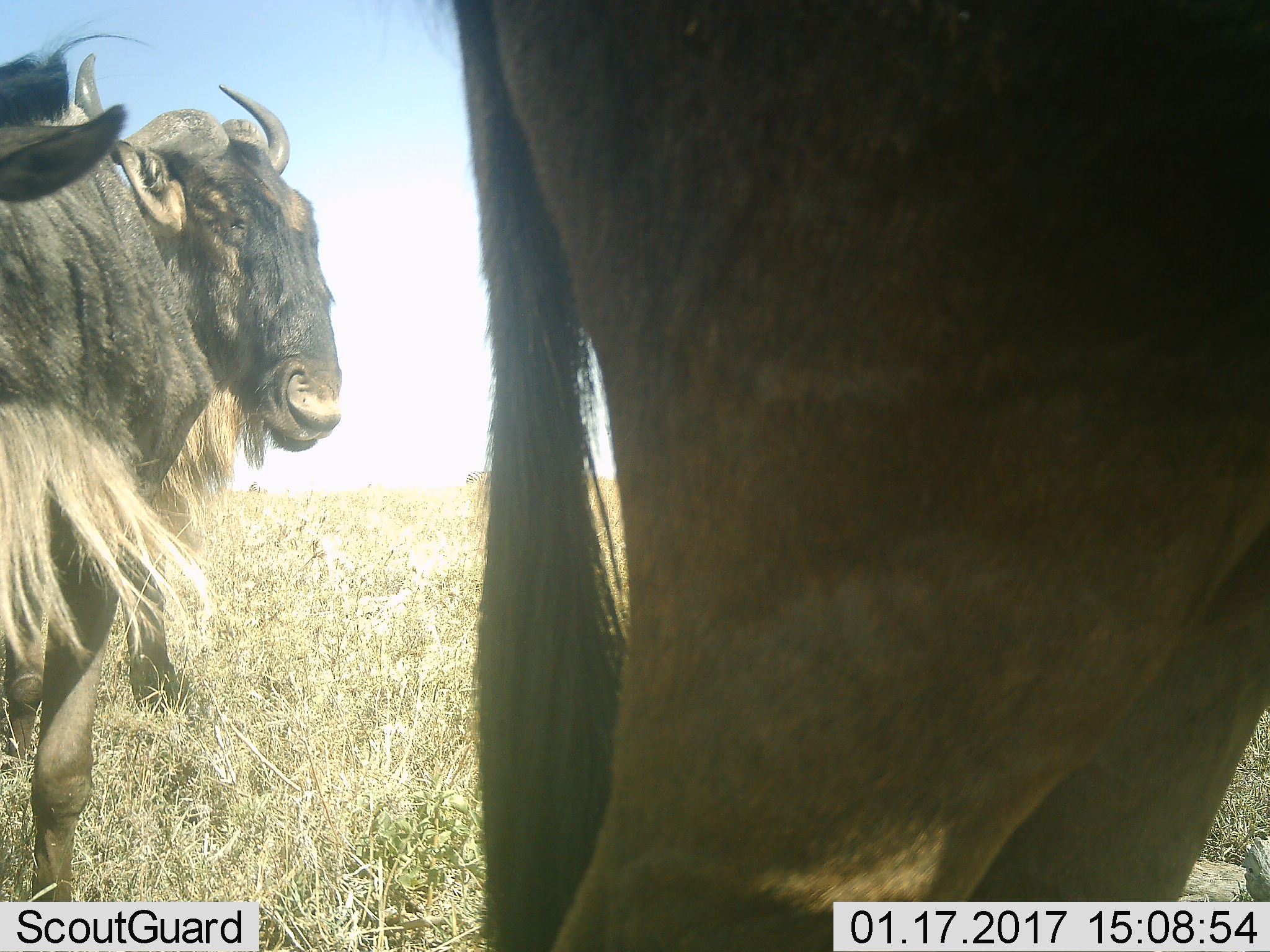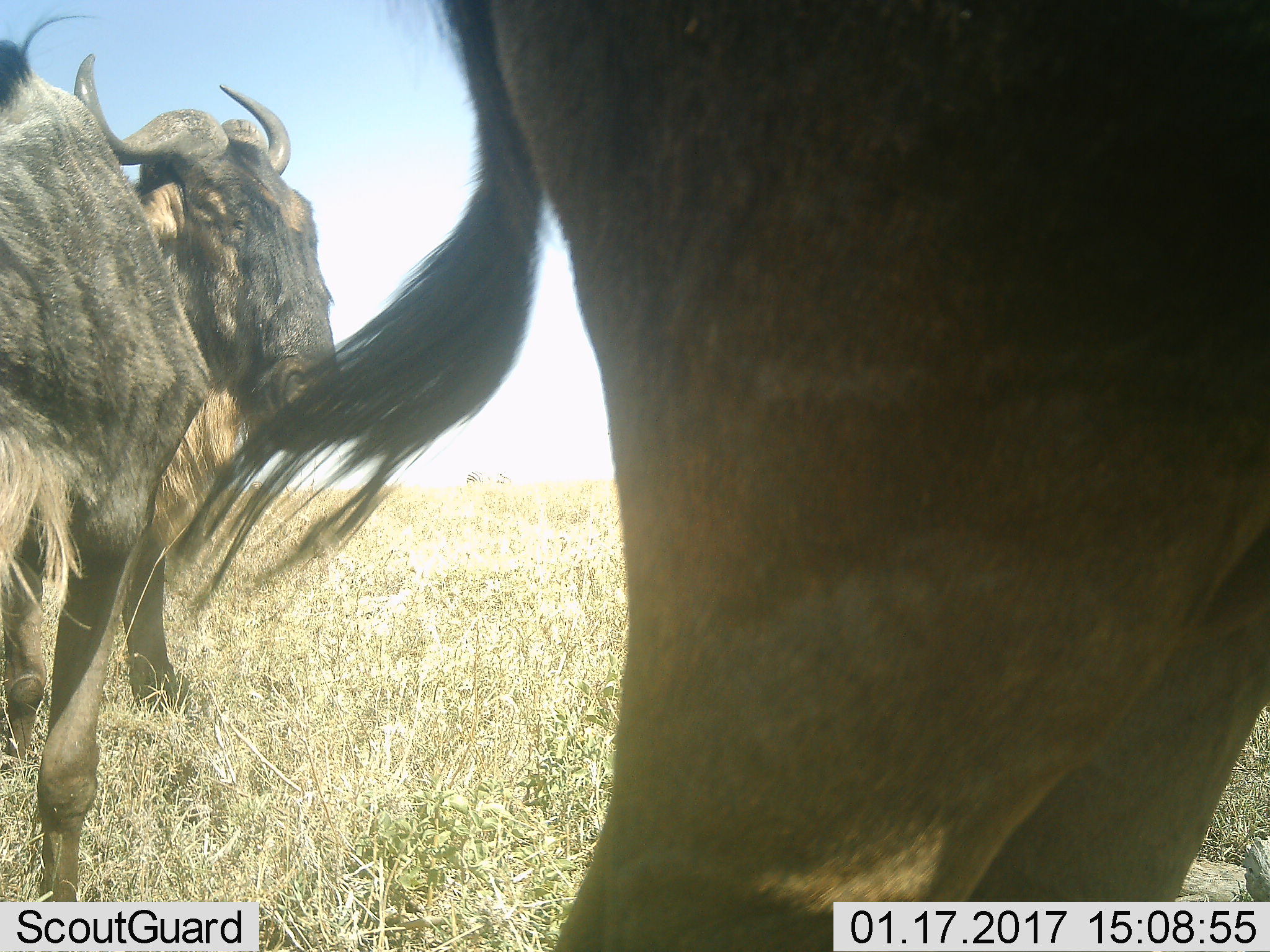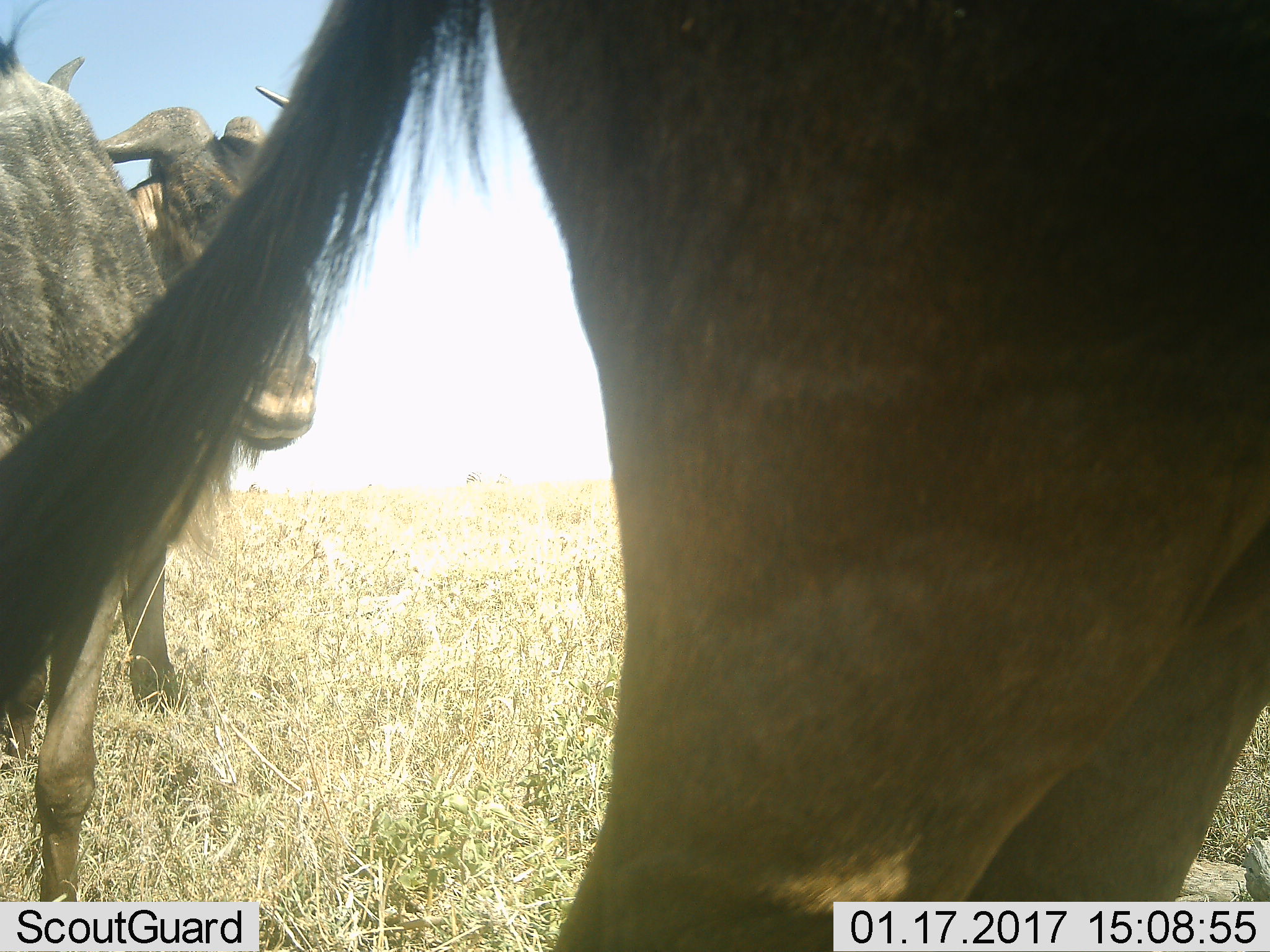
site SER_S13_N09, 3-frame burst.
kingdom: Animalia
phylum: Chordata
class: Mammalia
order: Artiodactyla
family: Bovidae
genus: Connochaetes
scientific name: Connochaetes taurinus taurinus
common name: blue wildebeest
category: wildebeestblue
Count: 3.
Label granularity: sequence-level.